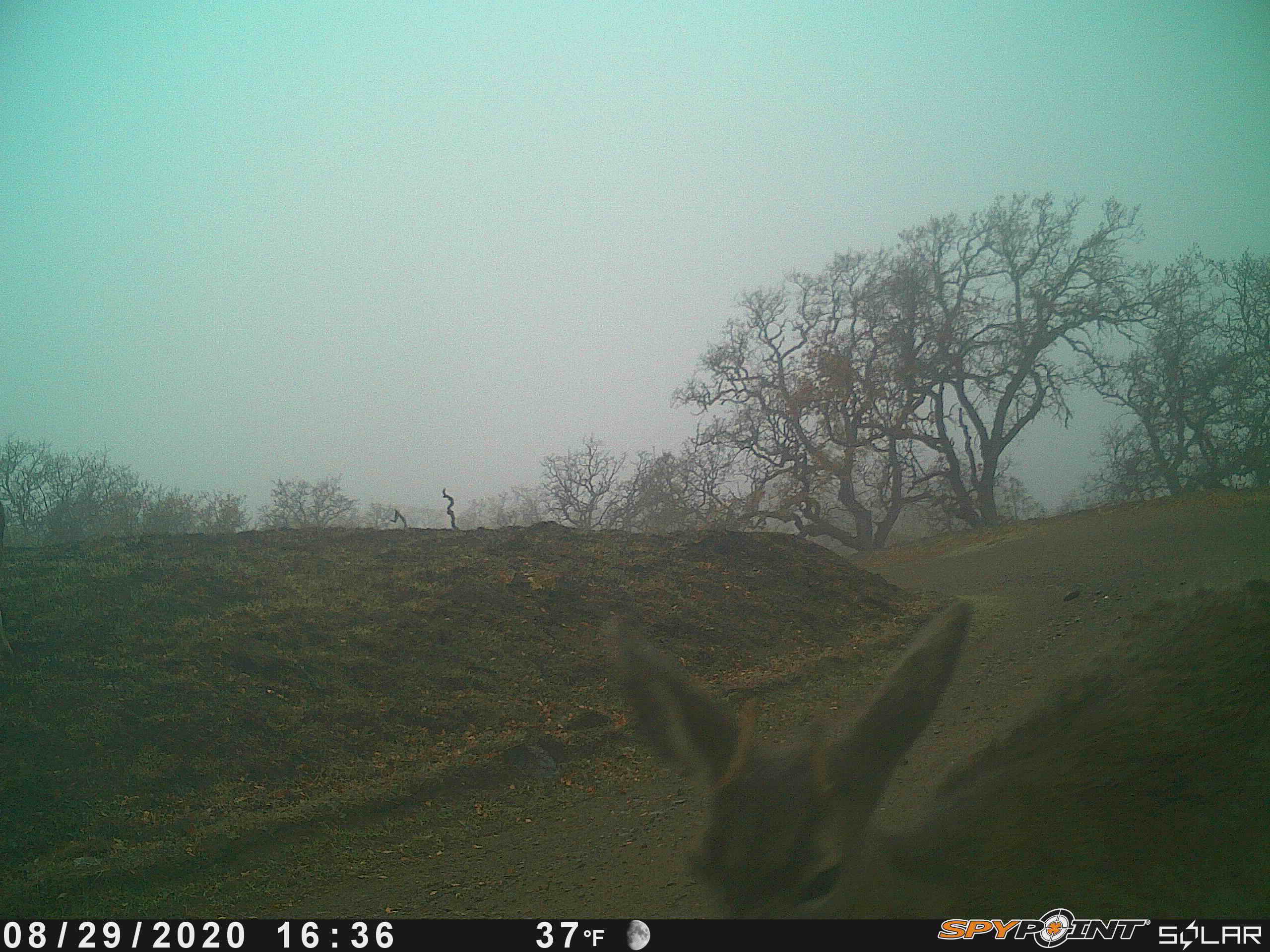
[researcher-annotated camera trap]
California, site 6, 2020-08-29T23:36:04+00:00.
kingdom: Animalia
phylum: Chordata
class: Mammalia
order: Artiodactyla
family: Cervidae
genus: Odocoileus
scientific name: Odocoileus hemionus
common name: mule deer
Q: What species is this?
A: Mule deer (Odocoileus hemionus).